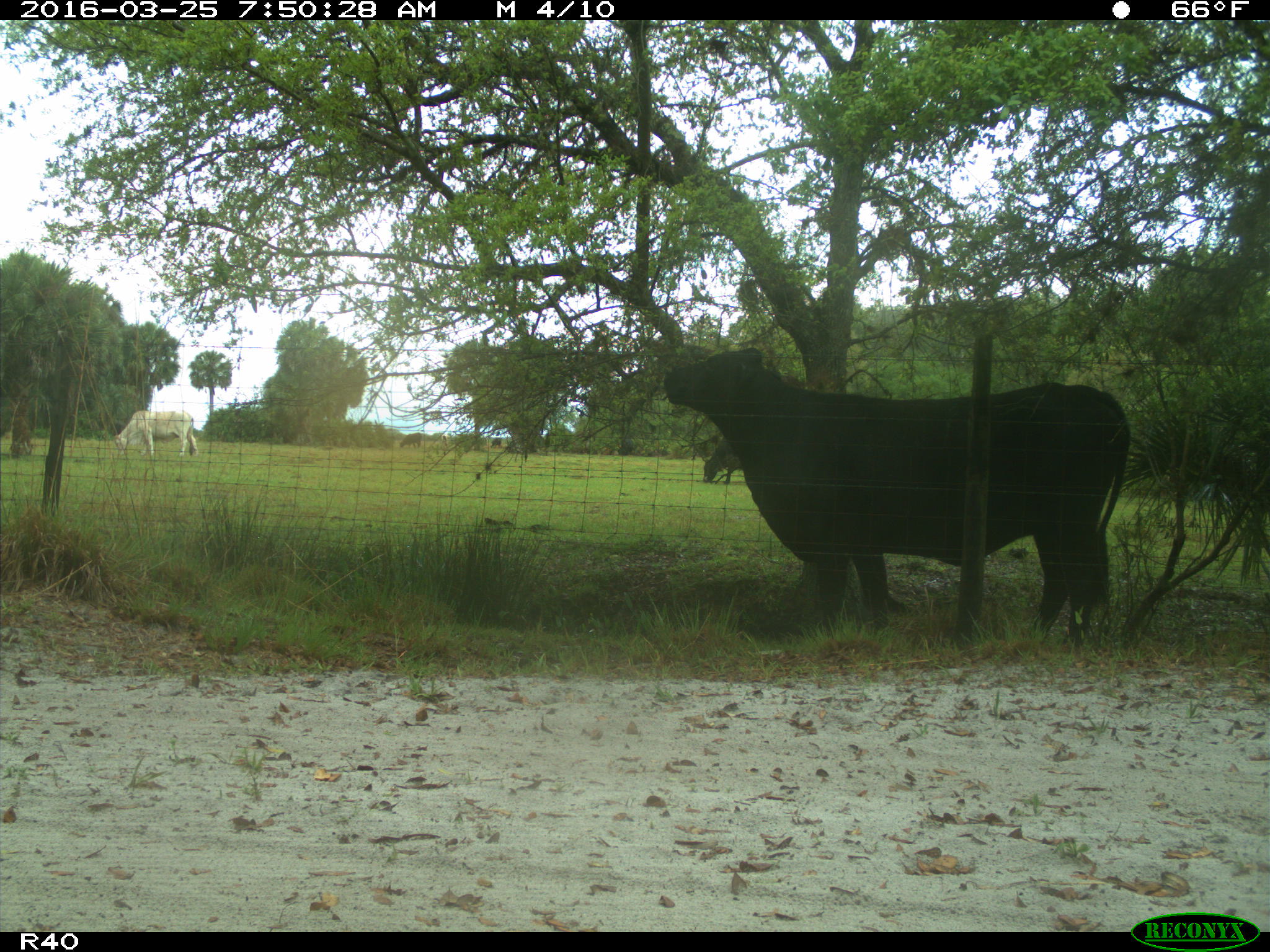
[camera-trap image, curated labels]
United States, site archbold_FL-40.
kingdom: Animalia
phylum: Chordata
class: Mammalia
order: Artiodactyla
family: Bovidae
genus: Bos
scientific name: Bos taurus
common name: domestic cow